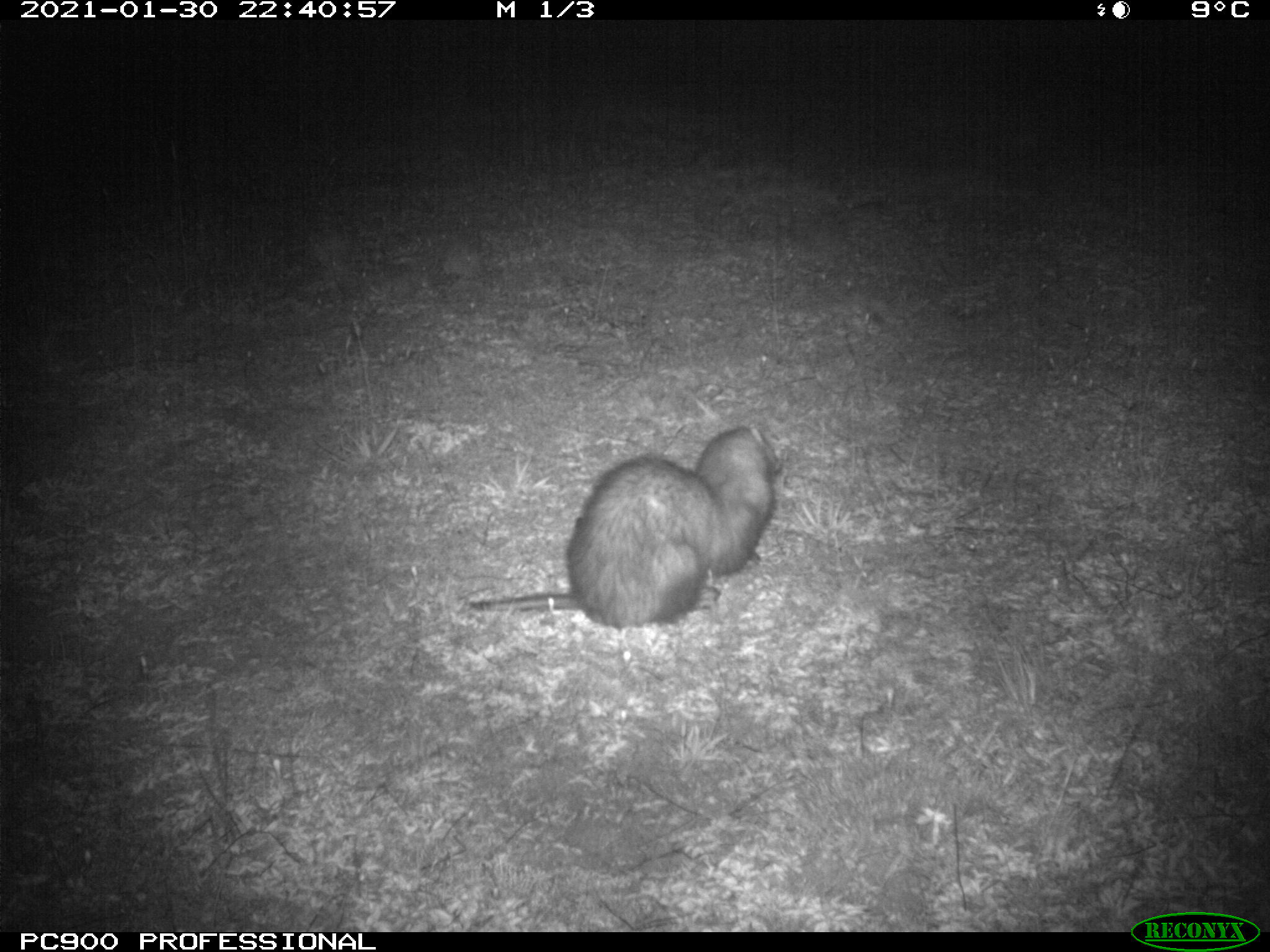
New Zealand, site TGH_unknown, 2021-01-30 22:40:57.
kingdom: Animalia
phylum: Chordata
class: Mammalia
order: Carnivora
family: Mustelidae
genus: Mustela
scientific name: Mustela furo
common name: ferret